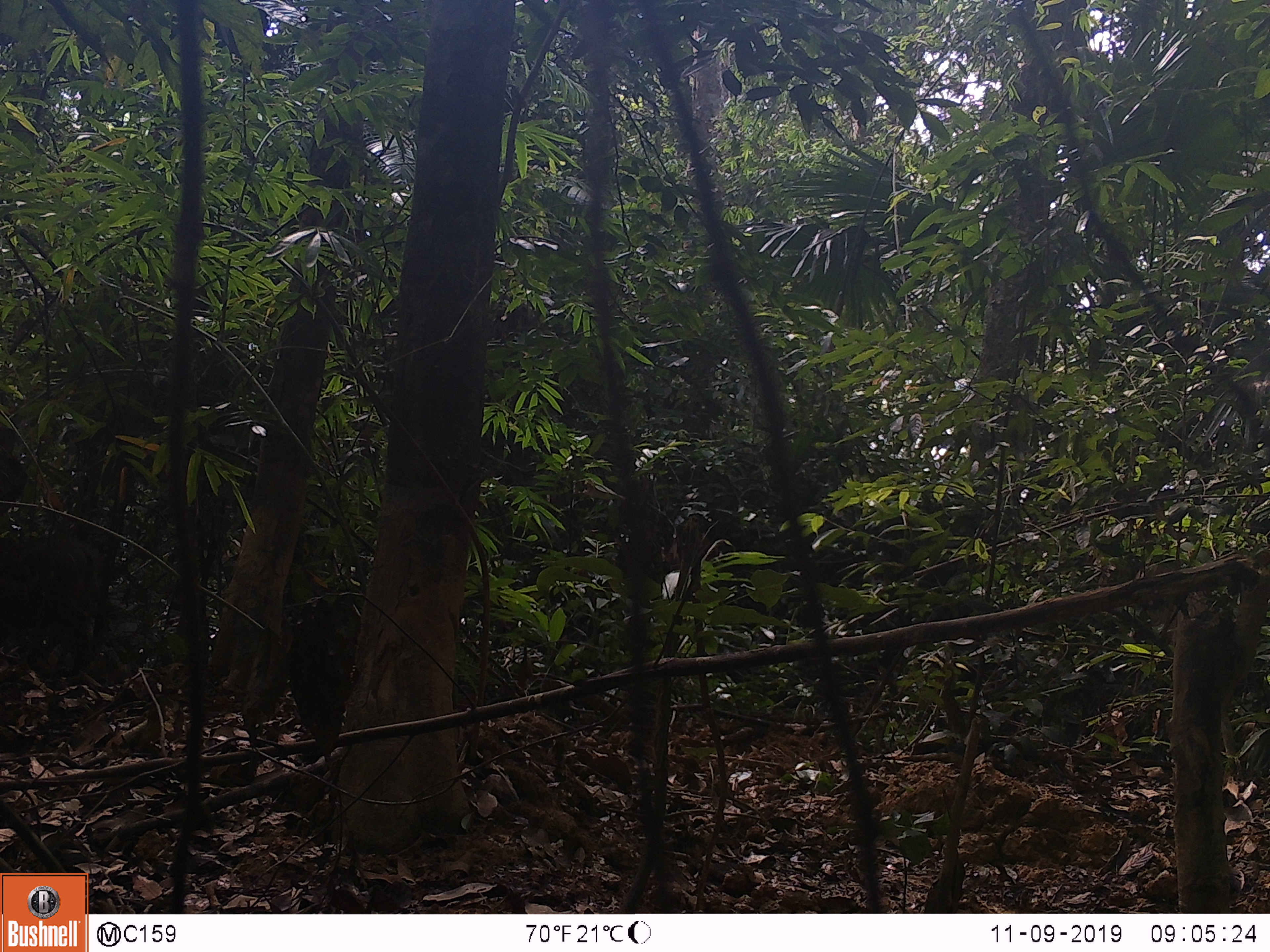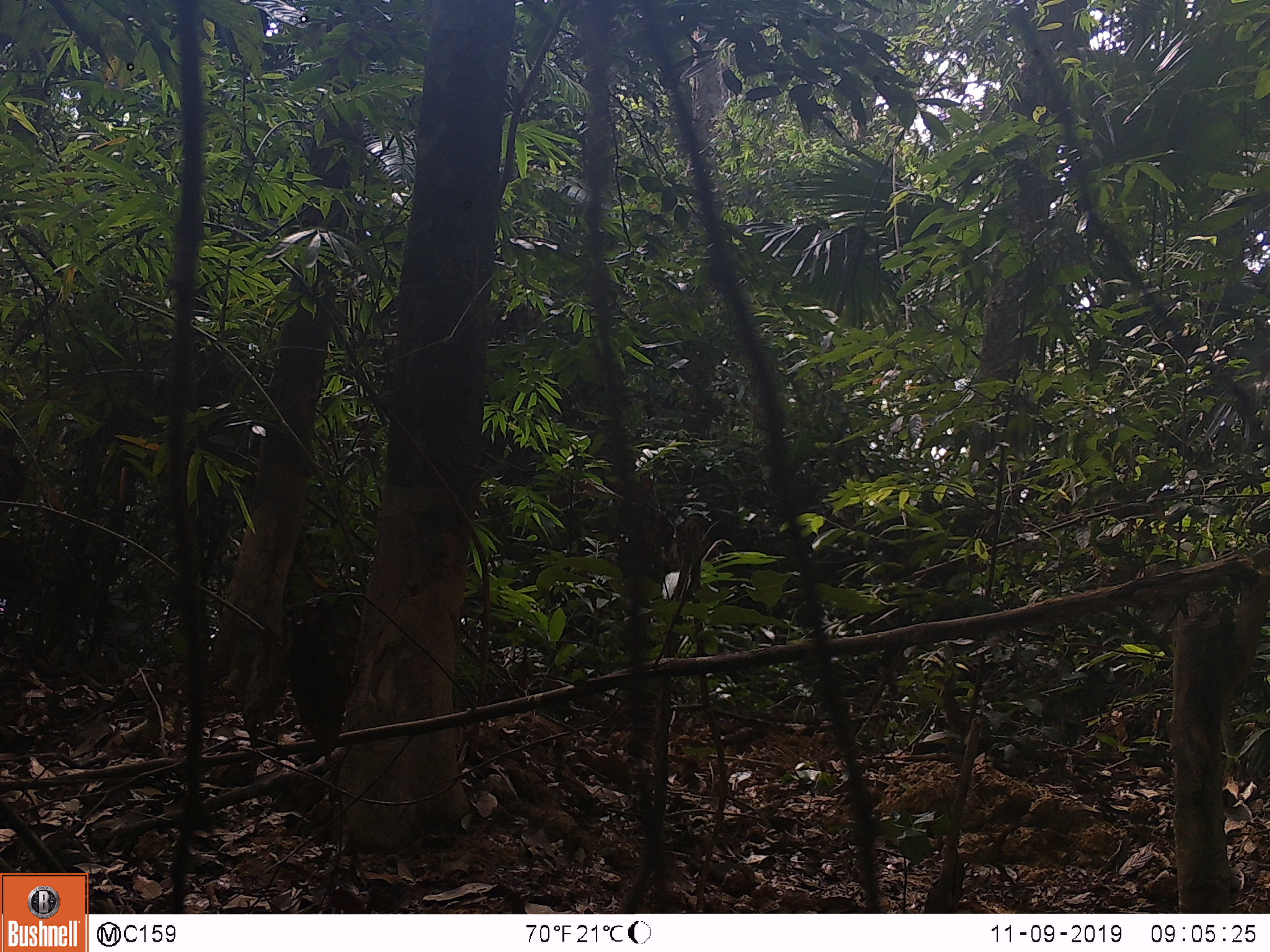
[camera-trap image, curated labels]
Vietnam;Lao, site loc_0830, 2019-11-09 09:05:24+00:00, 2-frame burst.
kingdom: Animalia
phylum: Chordata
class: Mammalia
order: Artiodactyla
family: Suidae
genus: Sus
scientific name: Sus scrofa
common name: eurasian wild pig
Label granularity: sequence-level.